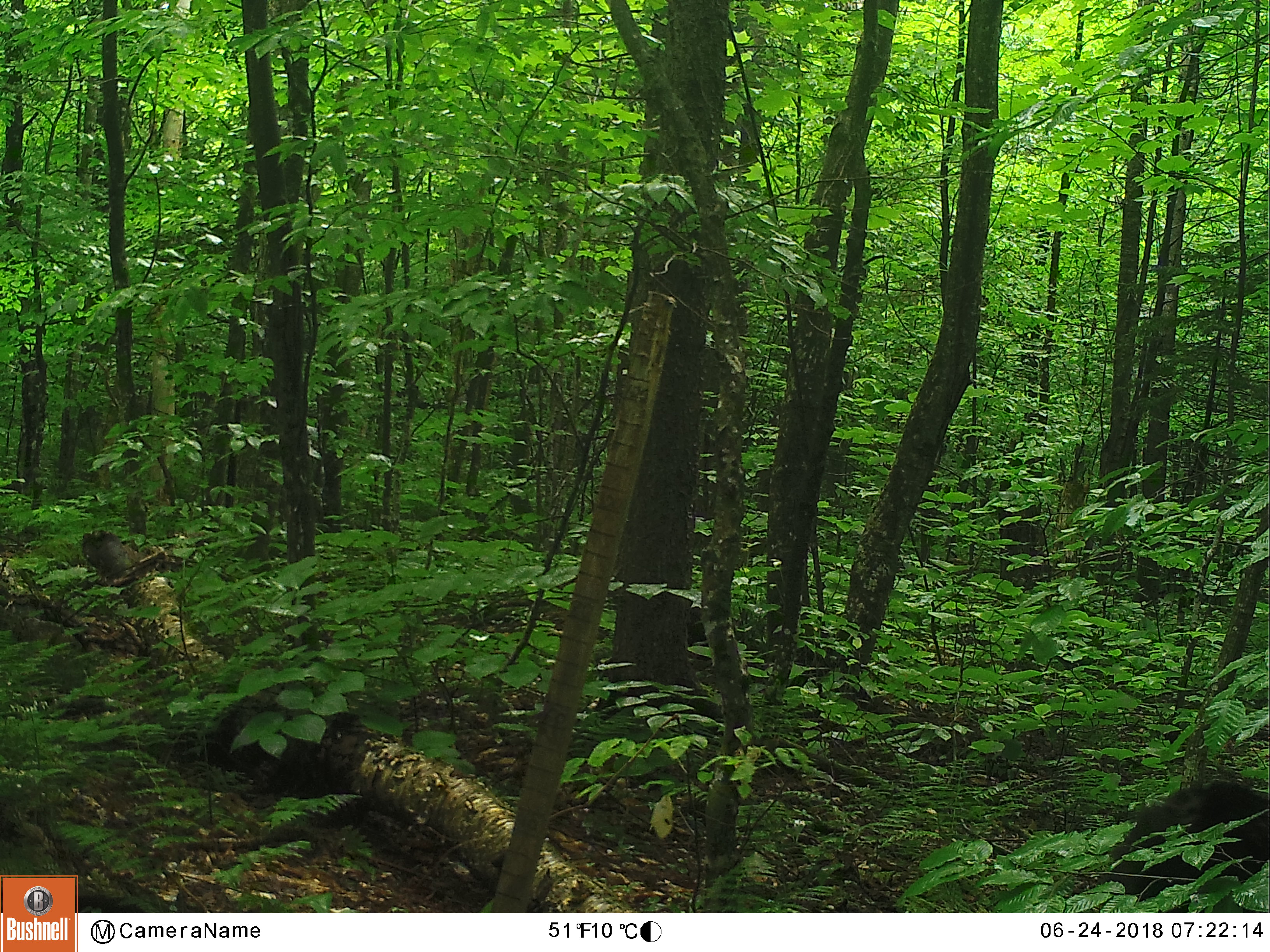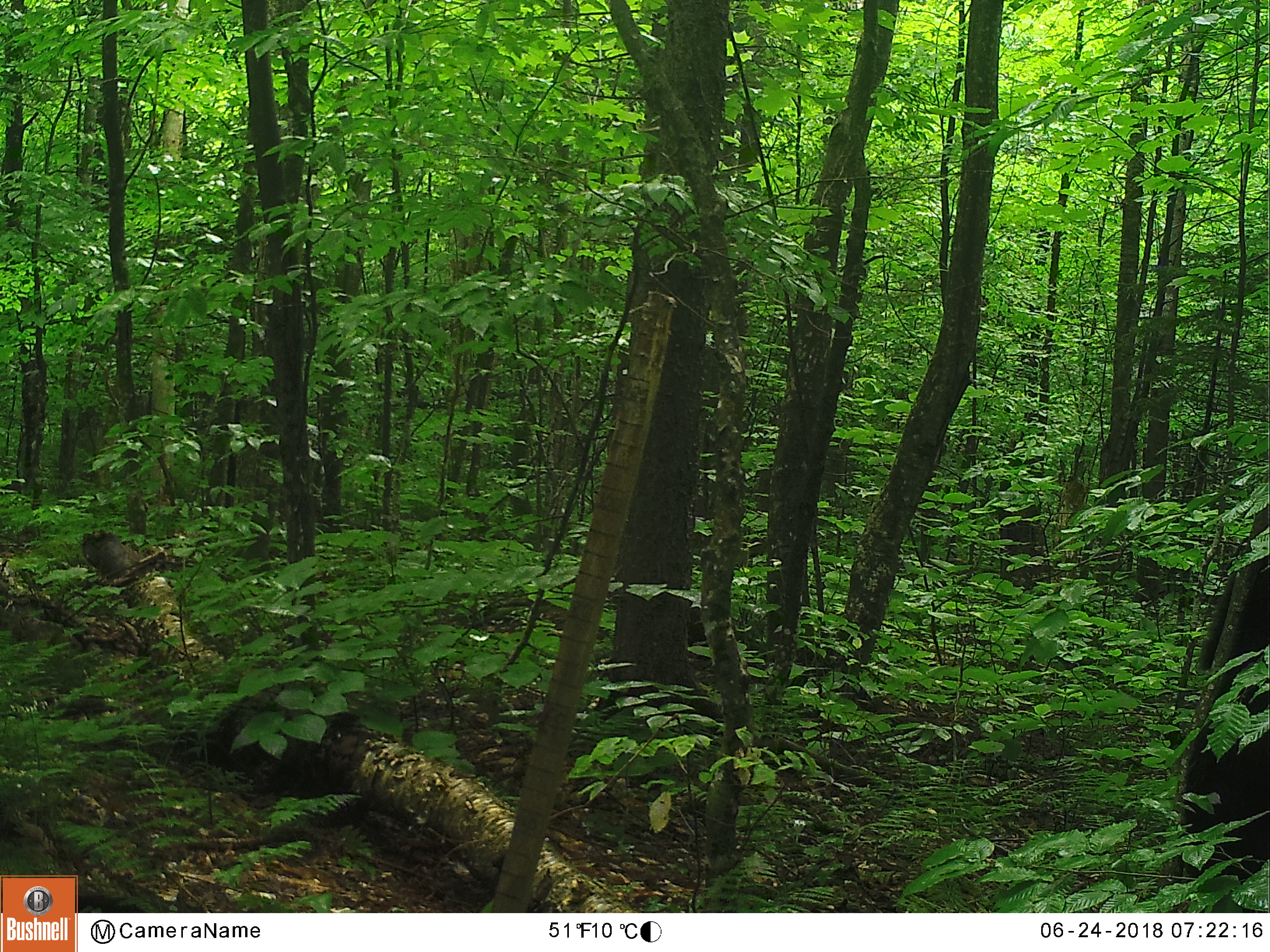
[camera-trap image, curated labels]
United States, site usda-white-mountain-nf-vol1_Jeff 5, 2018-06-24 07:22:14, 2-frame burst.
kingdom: Animalia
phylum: Chordata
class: Mammalia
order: Carnivora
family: Ursidae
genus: Ursus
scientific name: Ursus americanus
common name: black bear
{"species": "black bear (Ursus americanus)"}